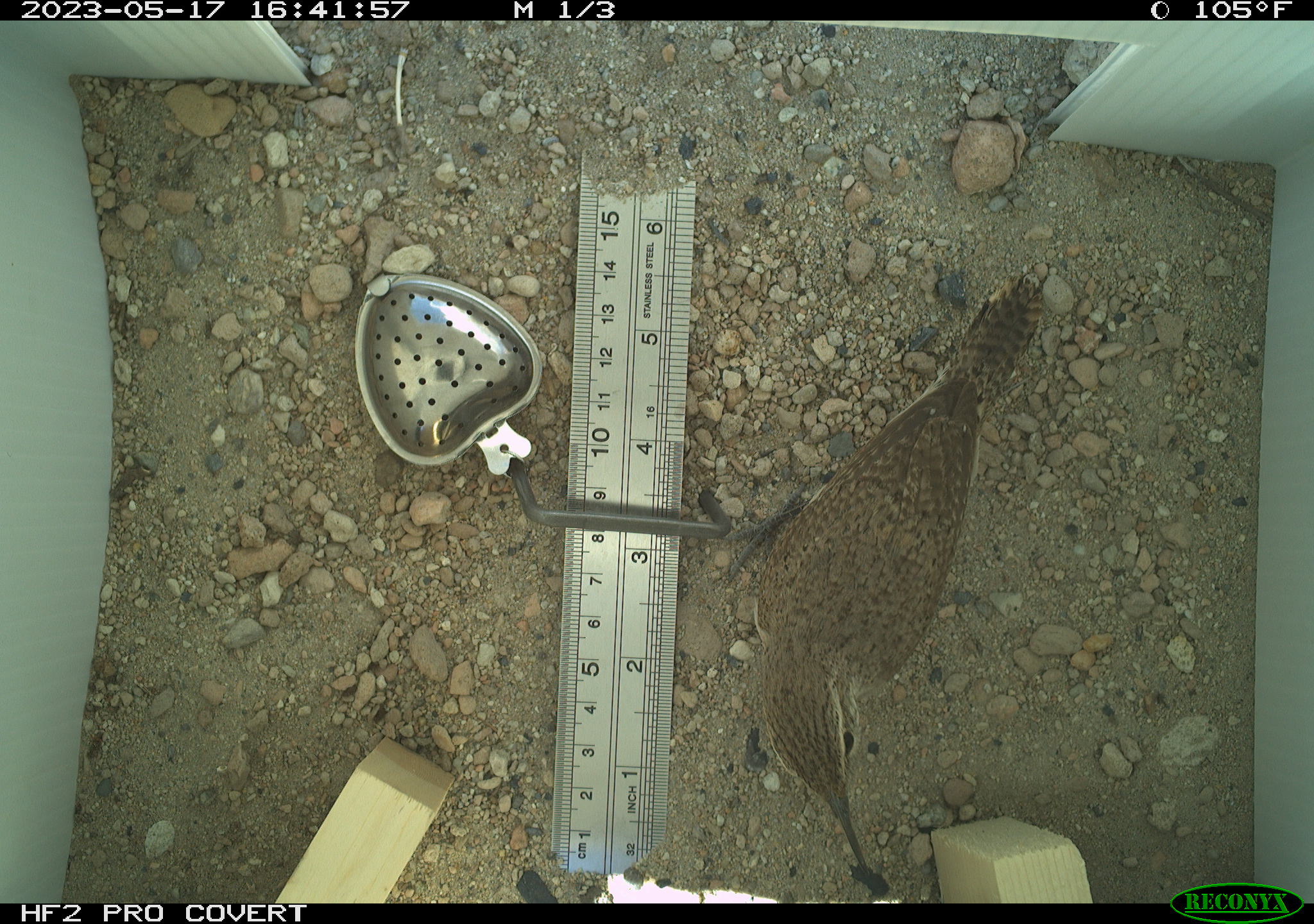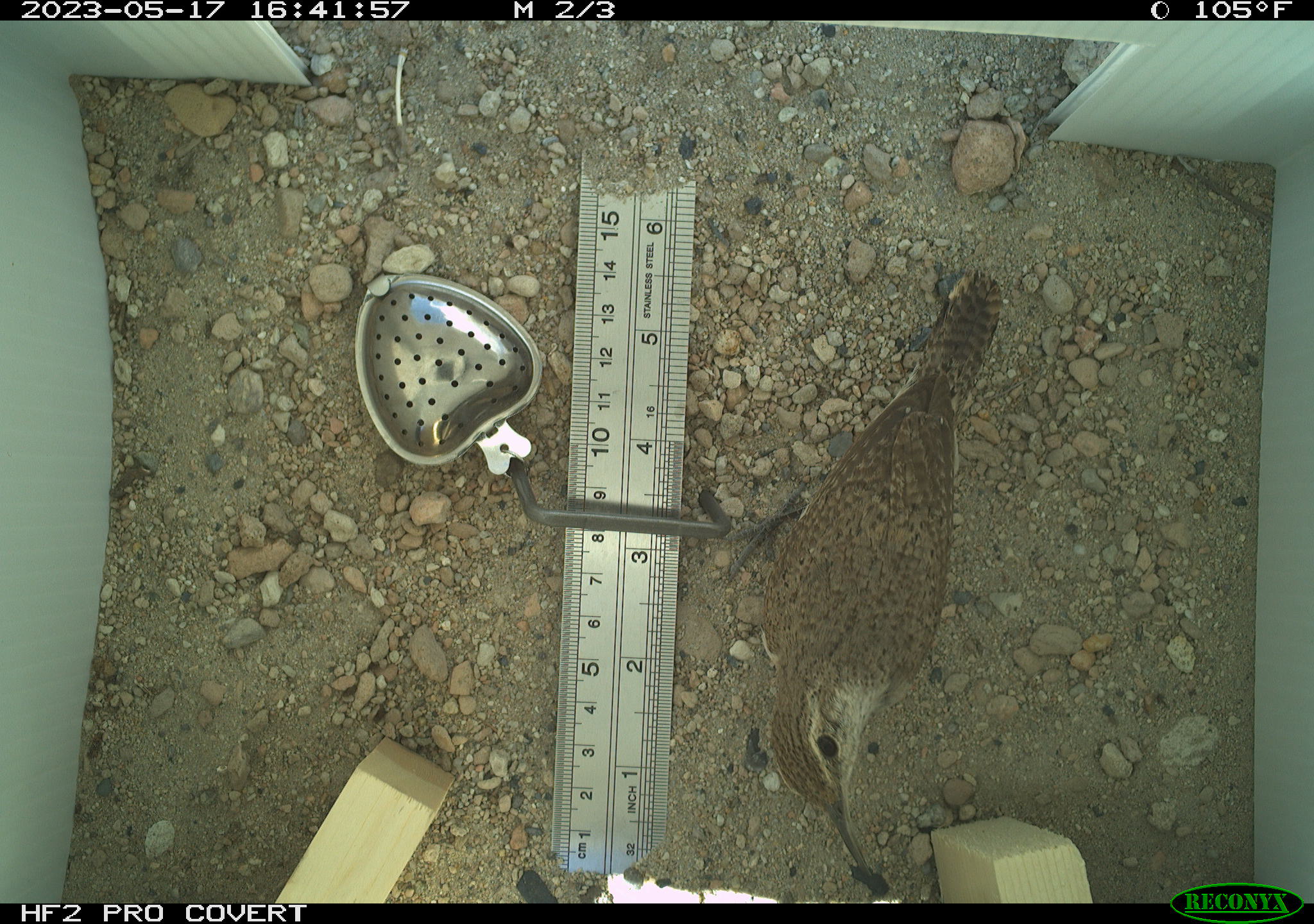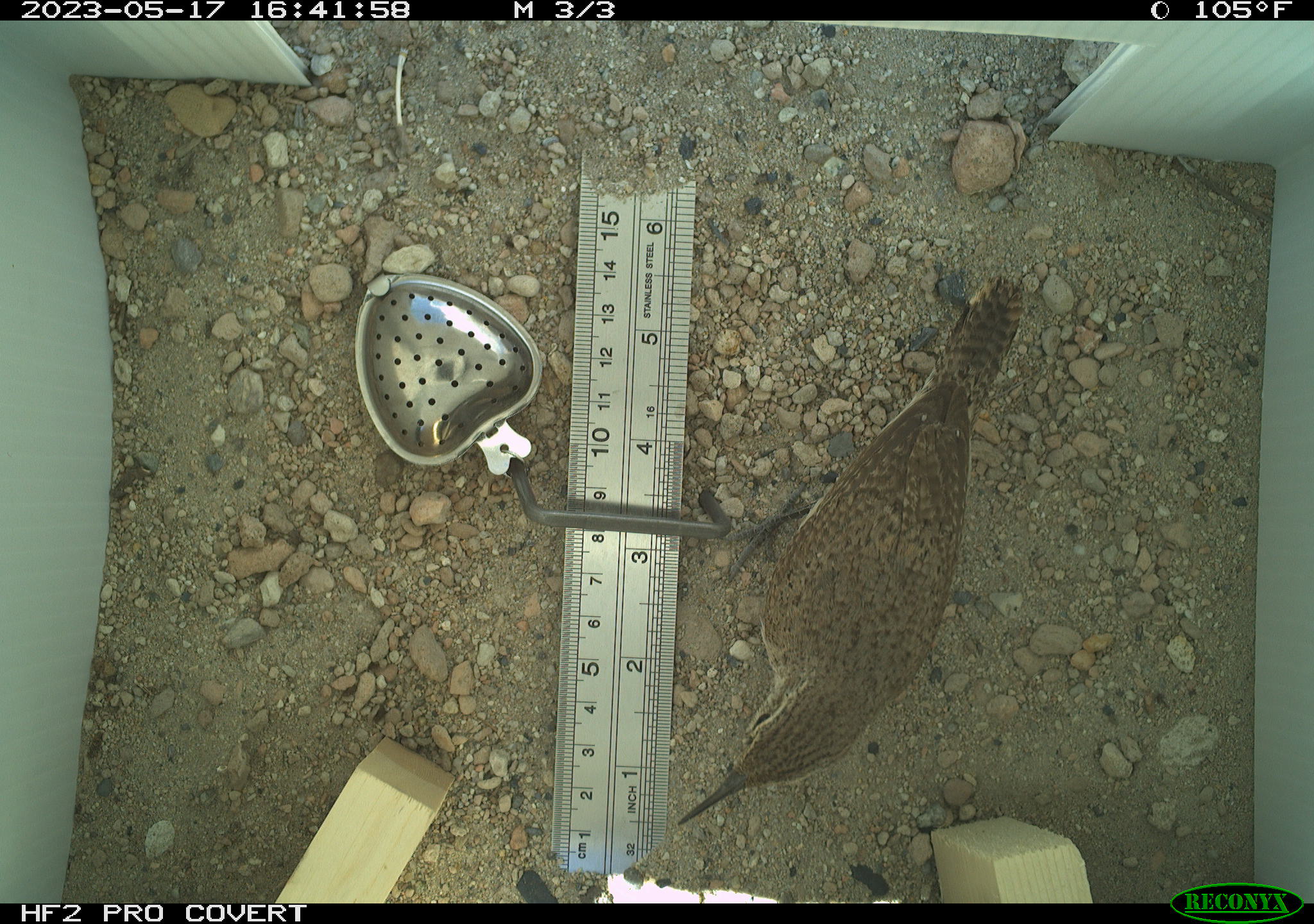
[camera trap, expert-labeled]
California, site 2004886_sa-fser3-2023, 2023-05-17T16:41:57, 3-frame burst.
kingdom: Animalia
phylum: Chordata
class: Aves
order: Passeriformes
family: Troglodytidae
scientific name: Troglodytidae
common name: wren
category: troglodytidae family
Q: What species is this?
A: Troglodytidae family (wren) (Troglodytidae).